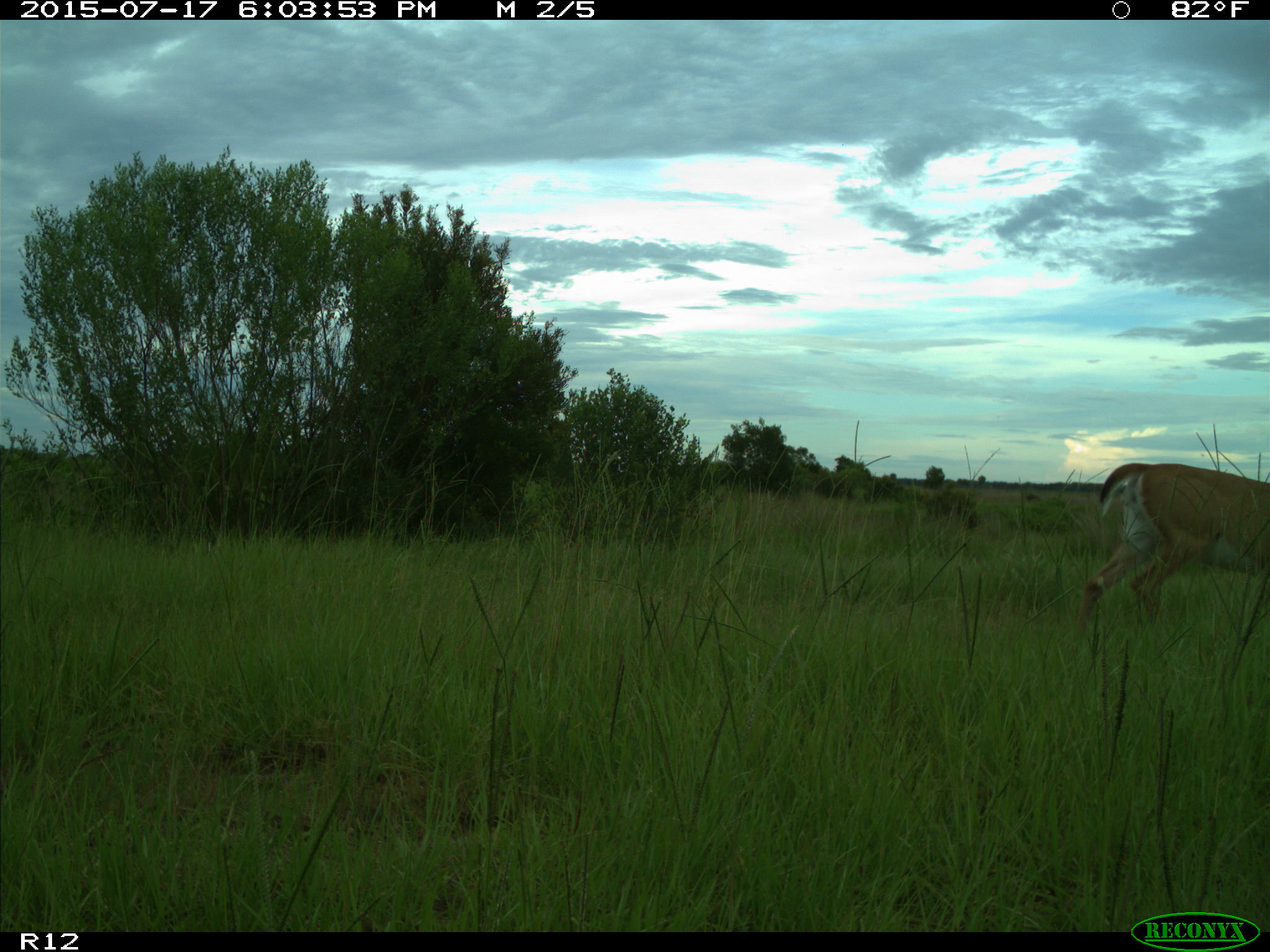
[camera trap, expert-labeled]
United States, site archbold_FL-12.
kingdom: Animalia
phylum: Chordata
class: Mammalia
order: Artiodactyla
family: Cervidae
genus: Odocoileus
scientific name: Odocoileus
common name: deer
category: unidentified deer